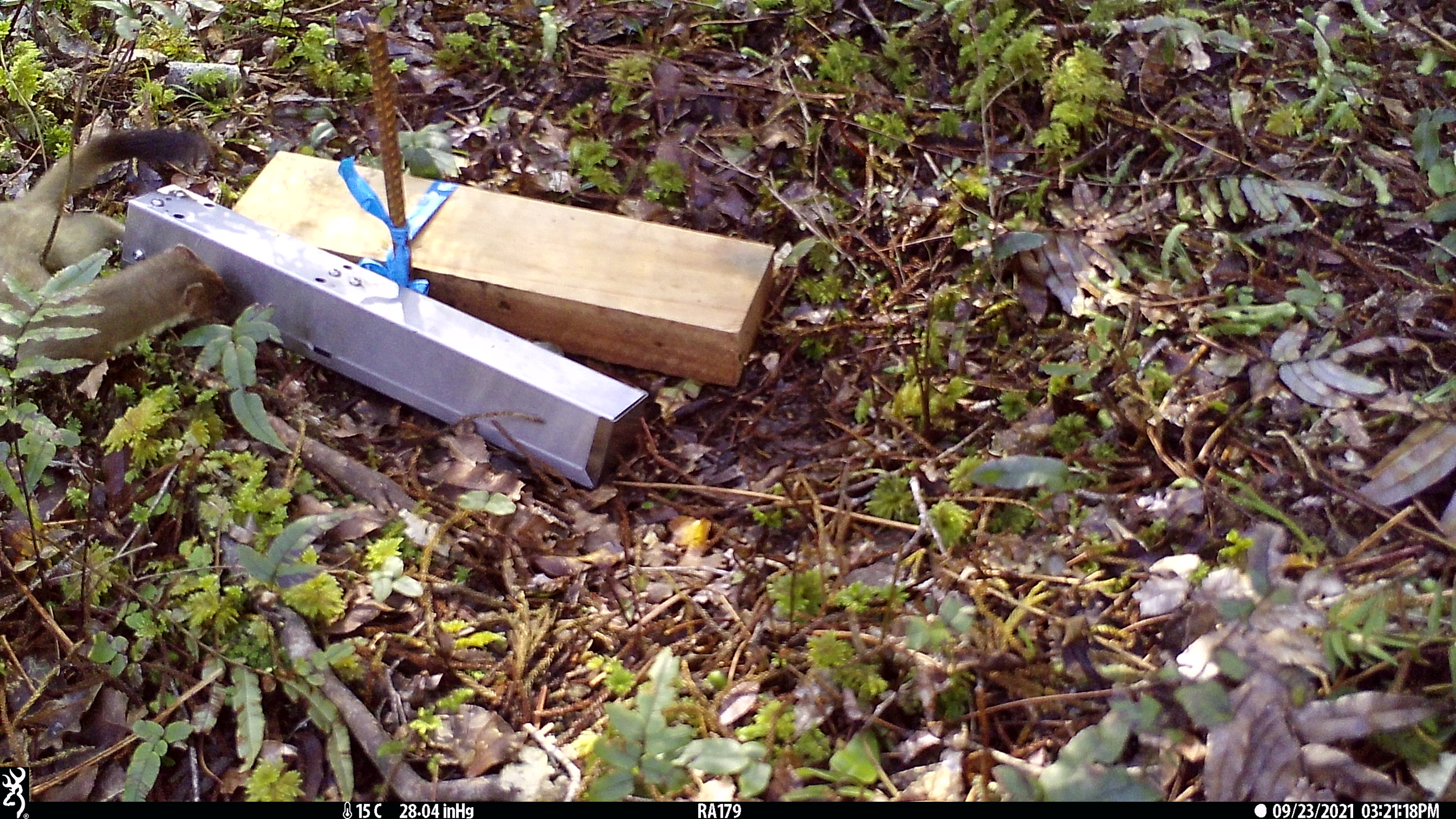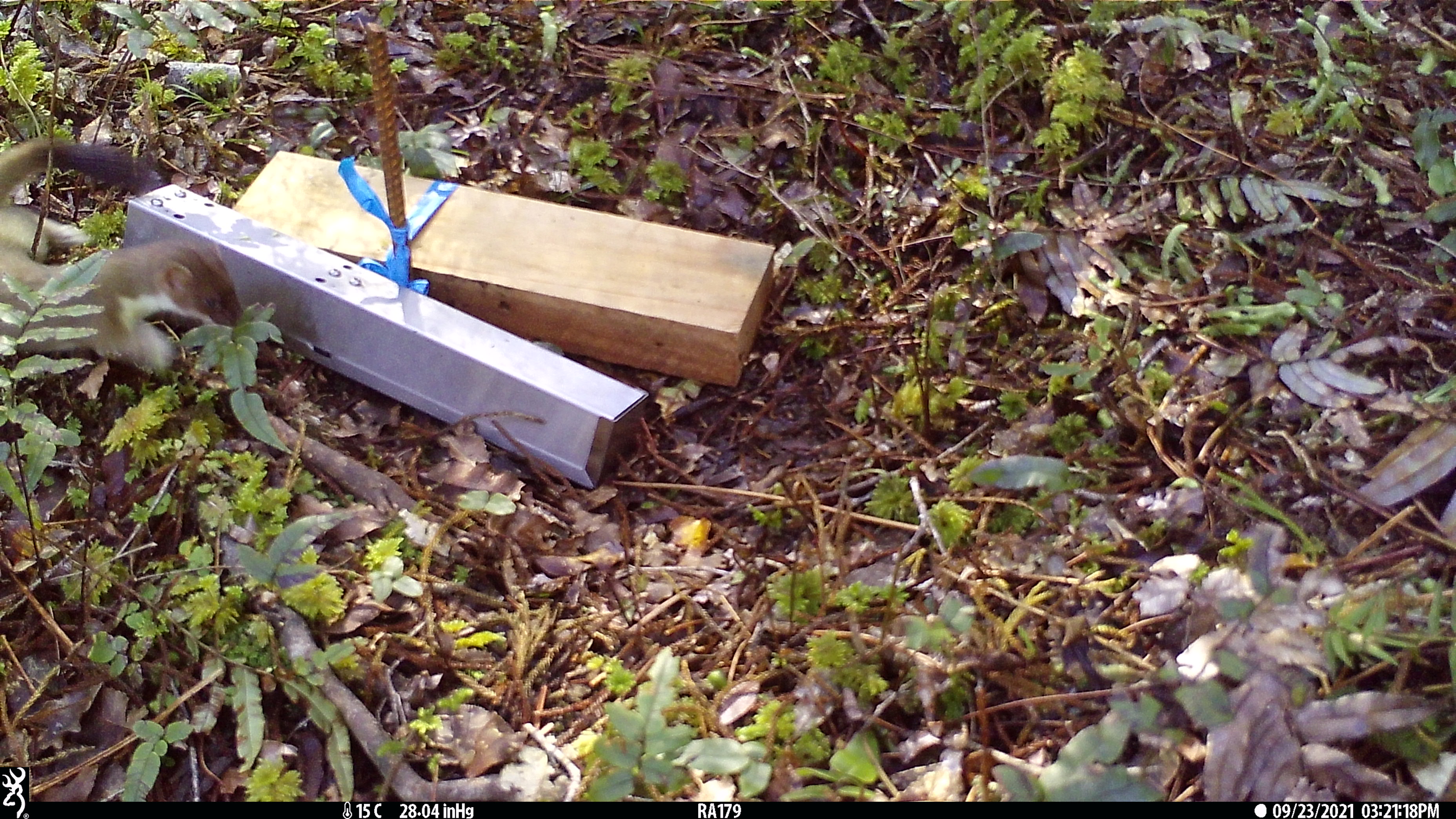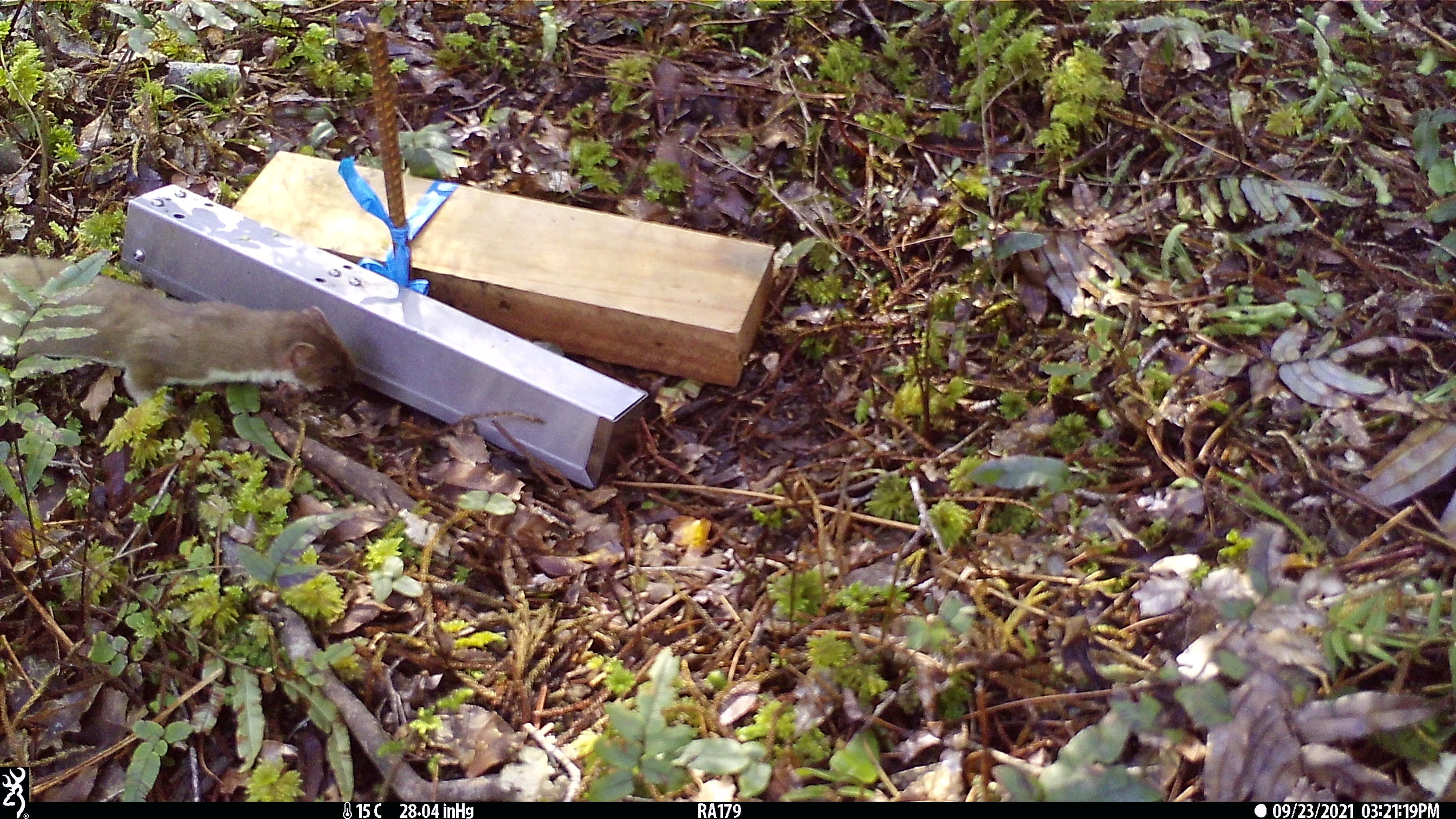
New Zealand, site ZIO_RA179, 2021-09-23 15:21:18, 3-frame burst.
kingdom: Animalia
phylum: Chordata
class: Mammalia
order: Carnivora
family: Mustelidae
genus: Mustela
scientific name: Mustela erminea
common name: stoat